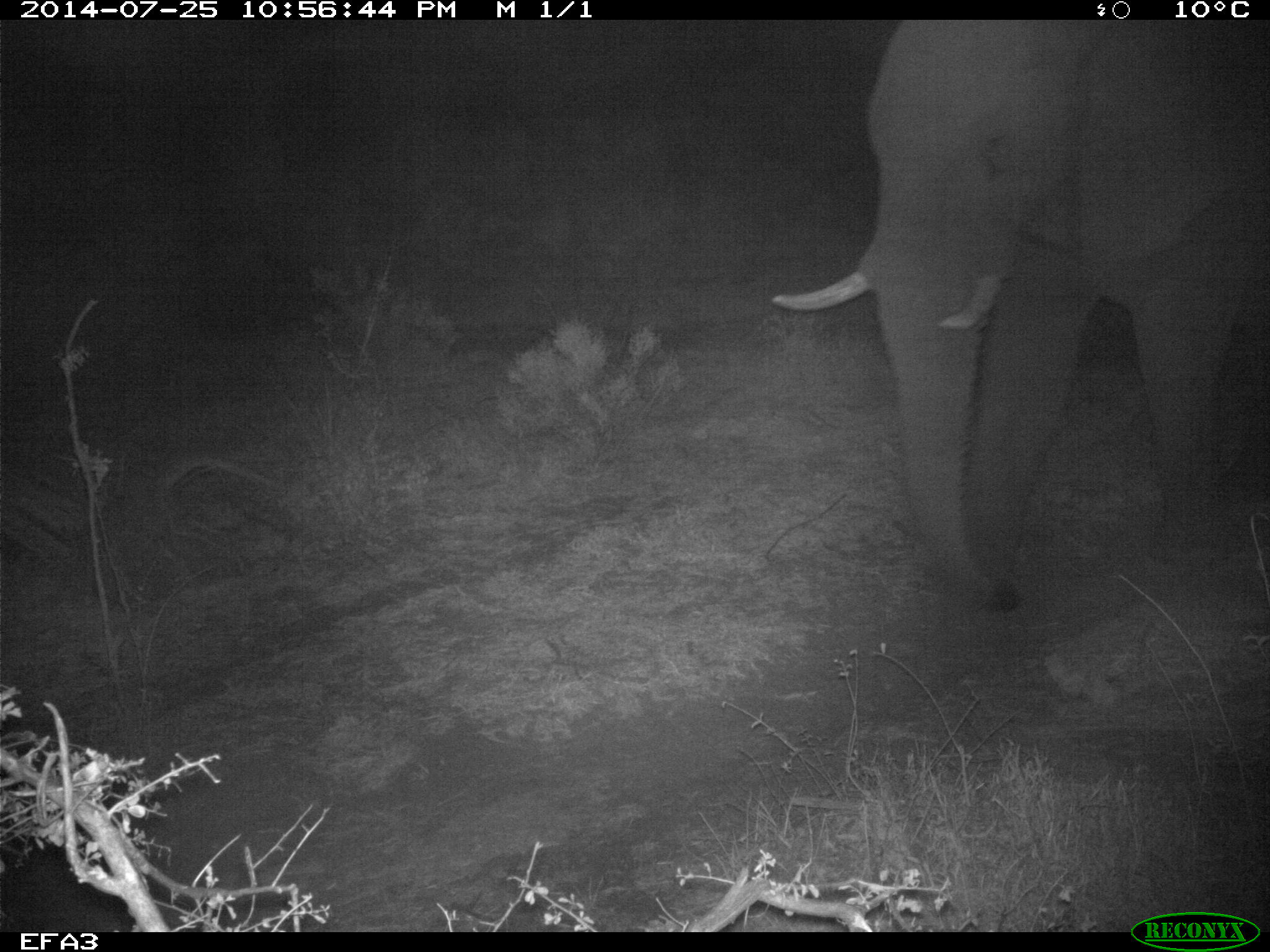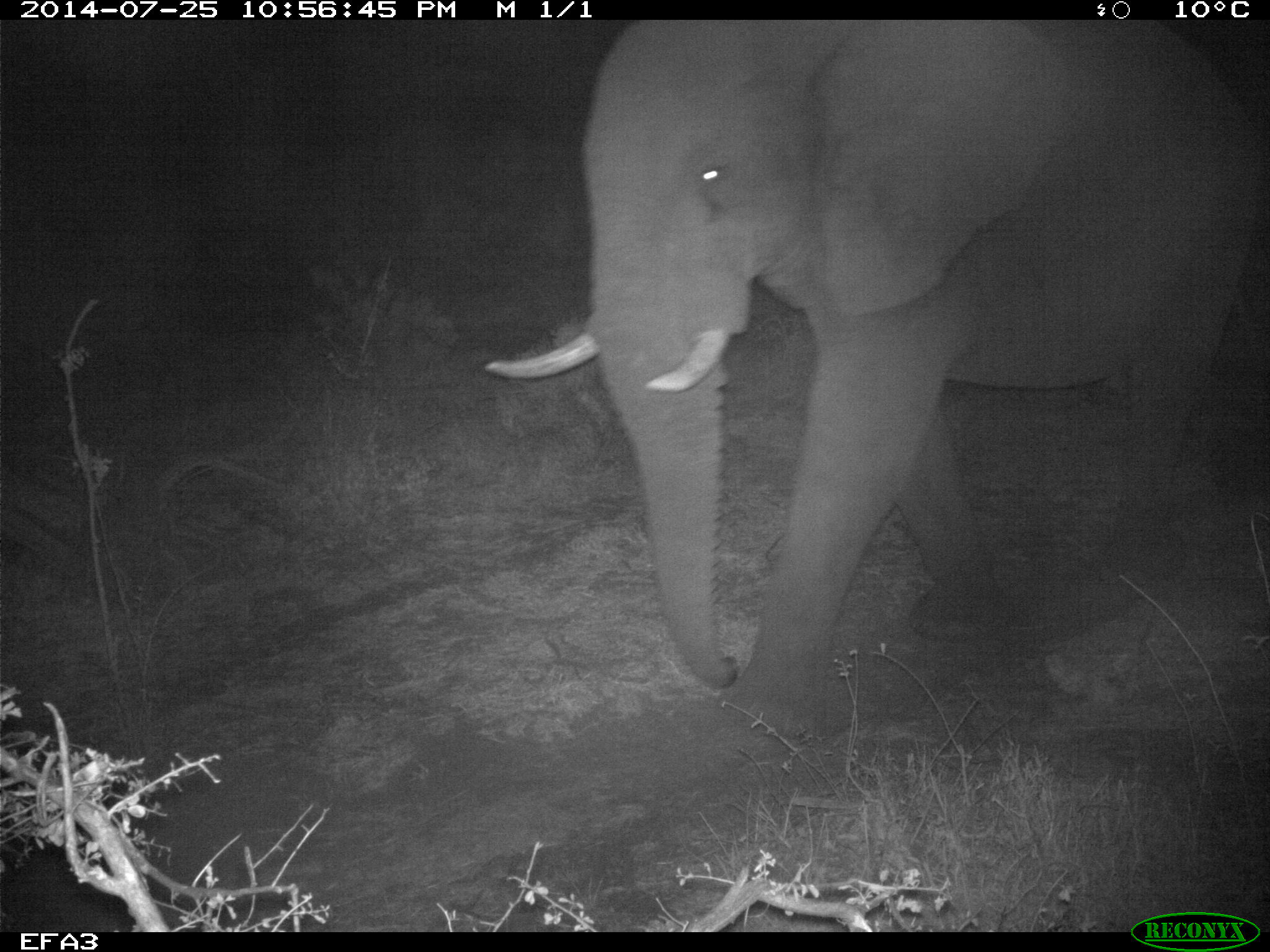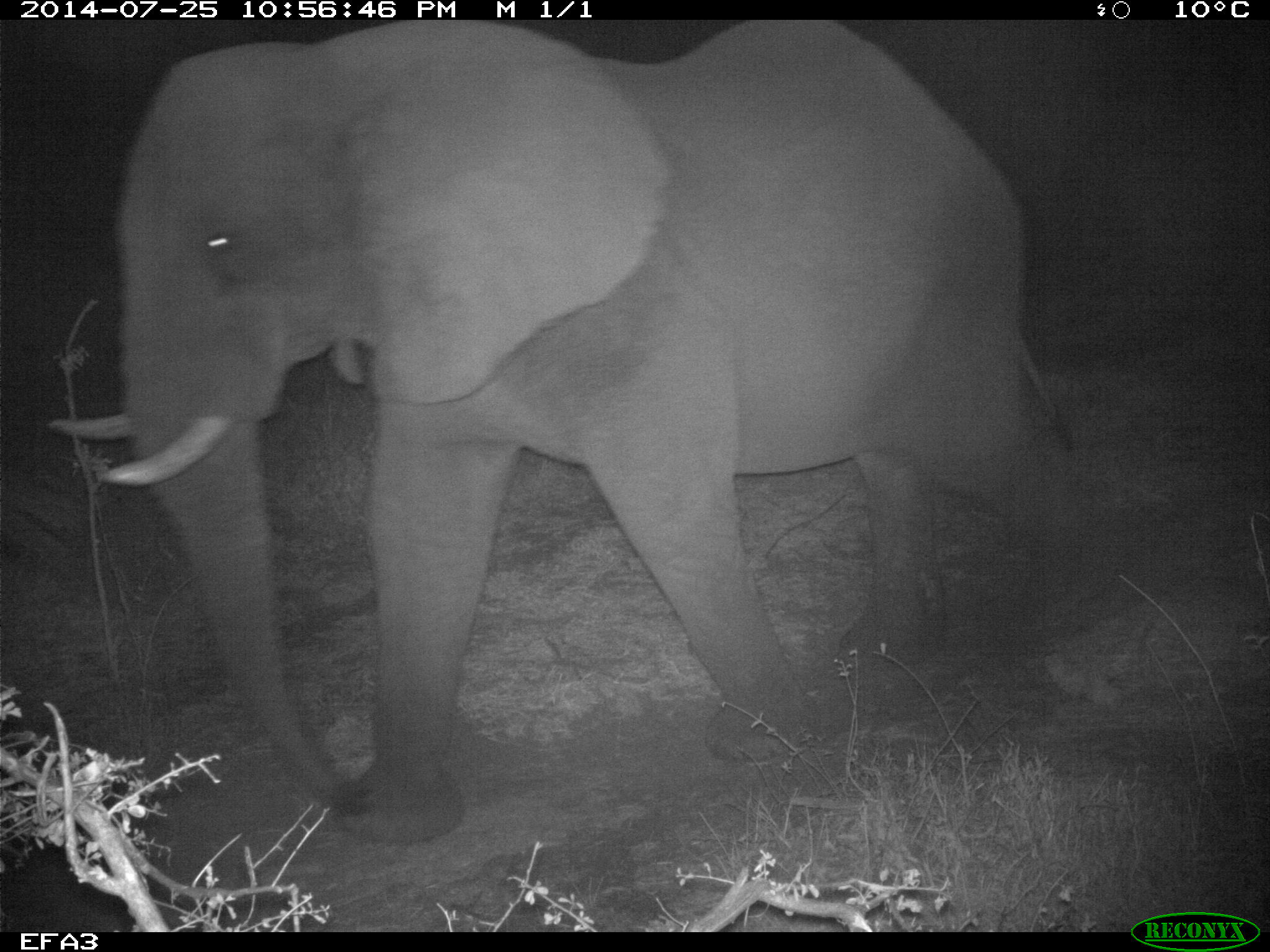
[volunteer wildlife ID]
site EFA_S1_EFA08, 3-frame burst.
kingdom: Animalia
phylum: Chordata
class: Mammalia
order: Proboscidea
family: Elephantidae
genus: Loxodonta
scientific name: Loxodonta africana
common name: african bush elephant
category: elephant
Elephant (african bush elephant) (Loxodonta africana), count 1. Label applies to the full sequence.